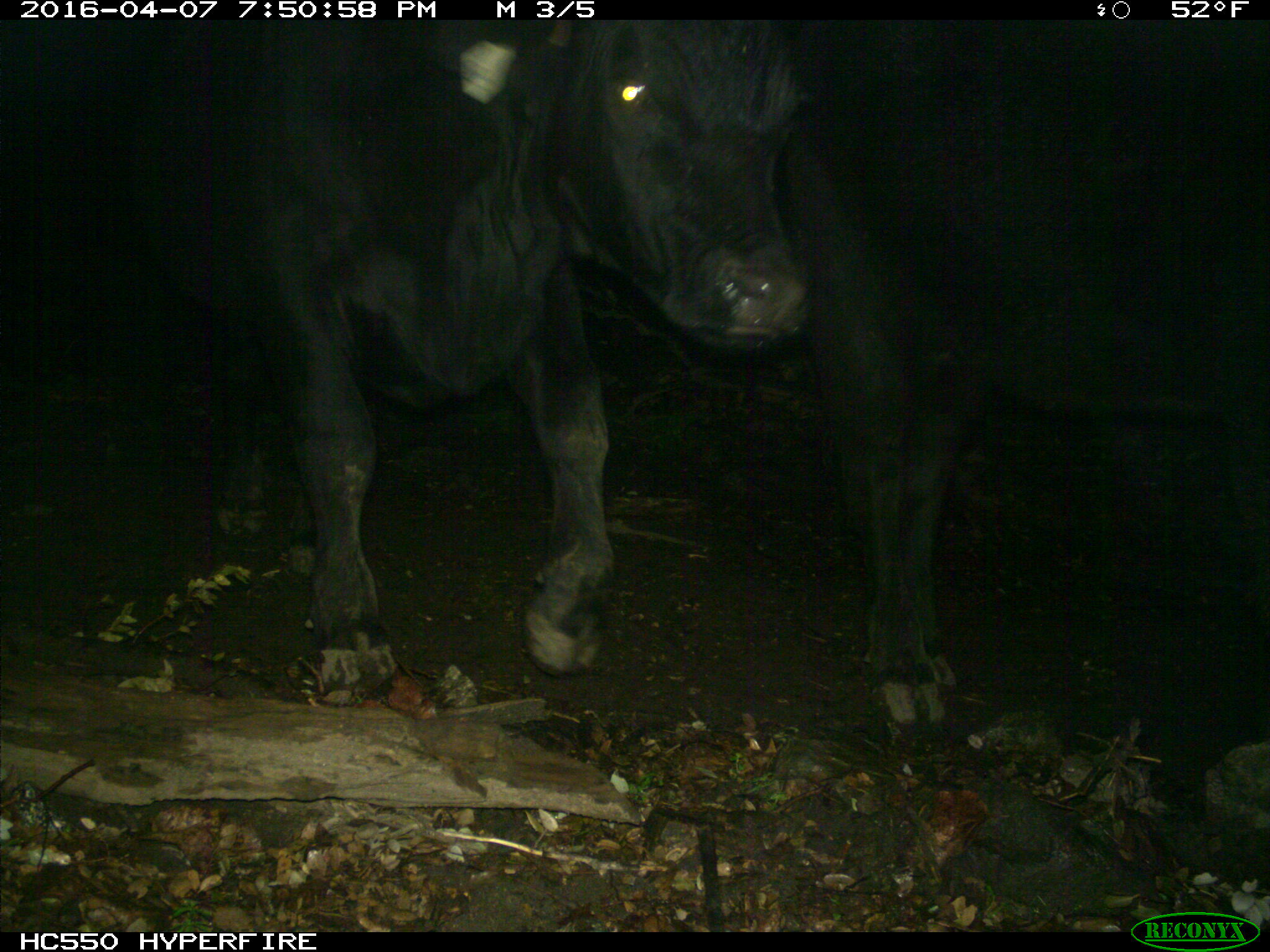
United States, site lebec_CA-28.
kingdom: Animalia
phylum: Chordata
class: Mammalia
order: Artiodactyla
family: Bovidae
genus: Bos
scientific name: Bos taurus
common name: domestic cow